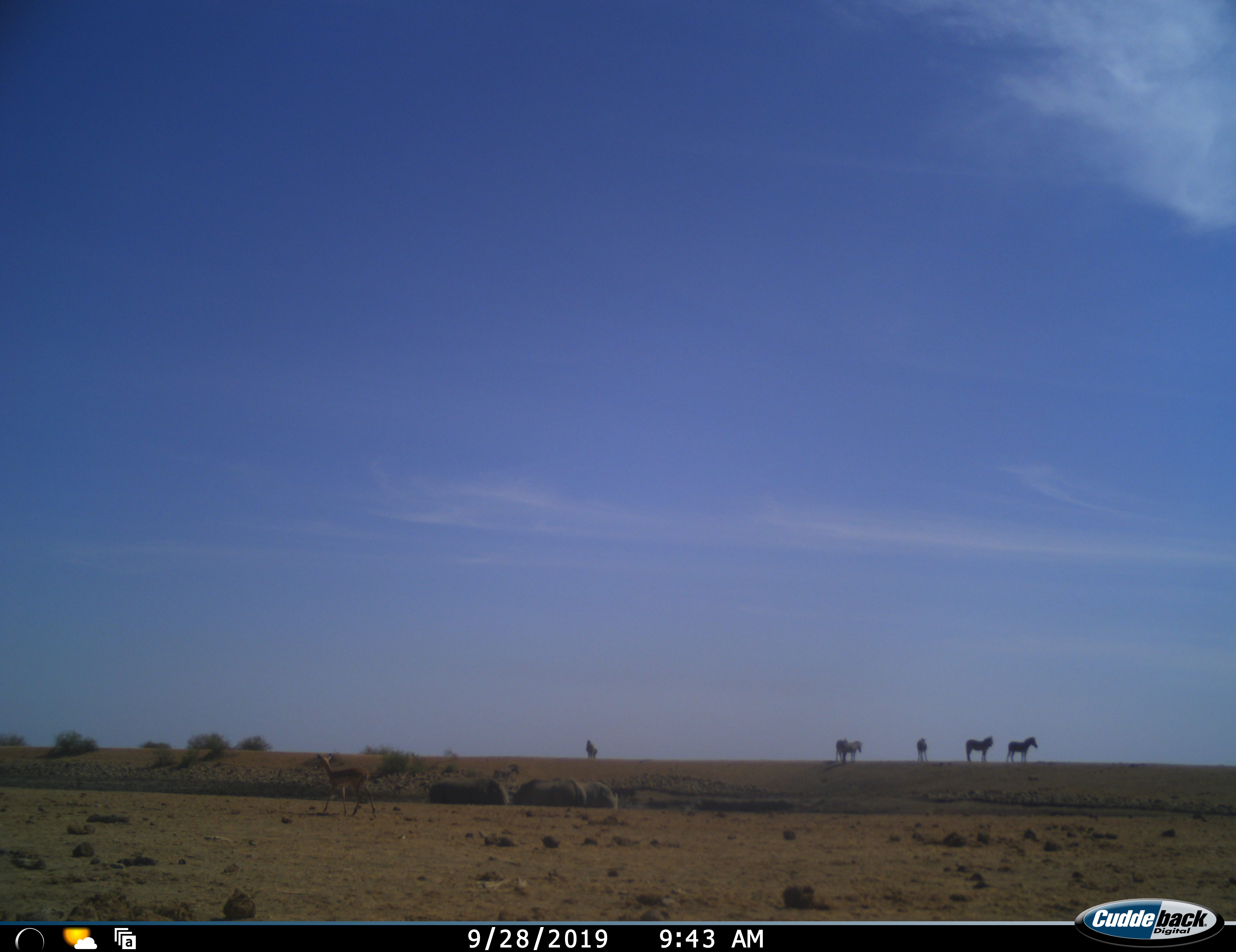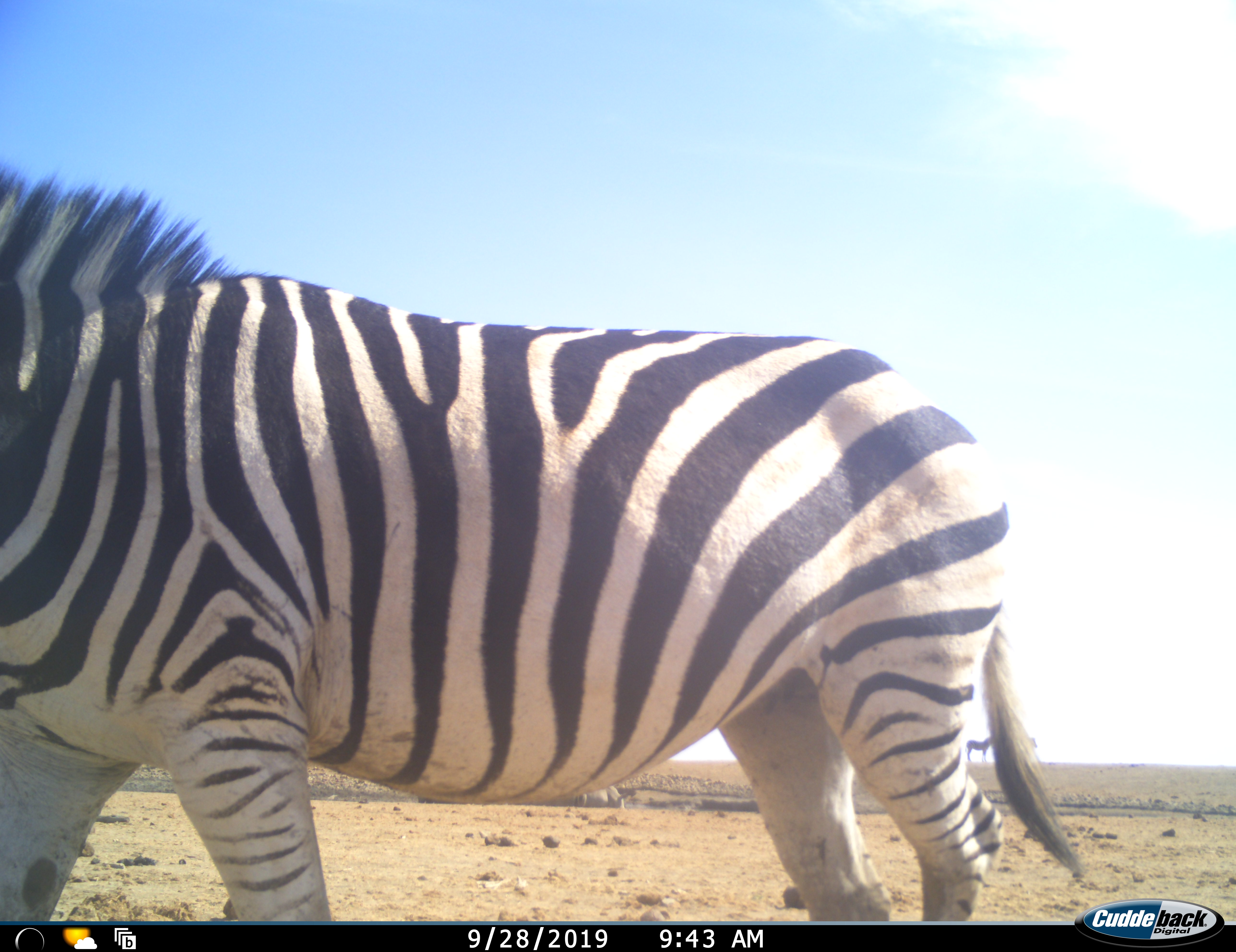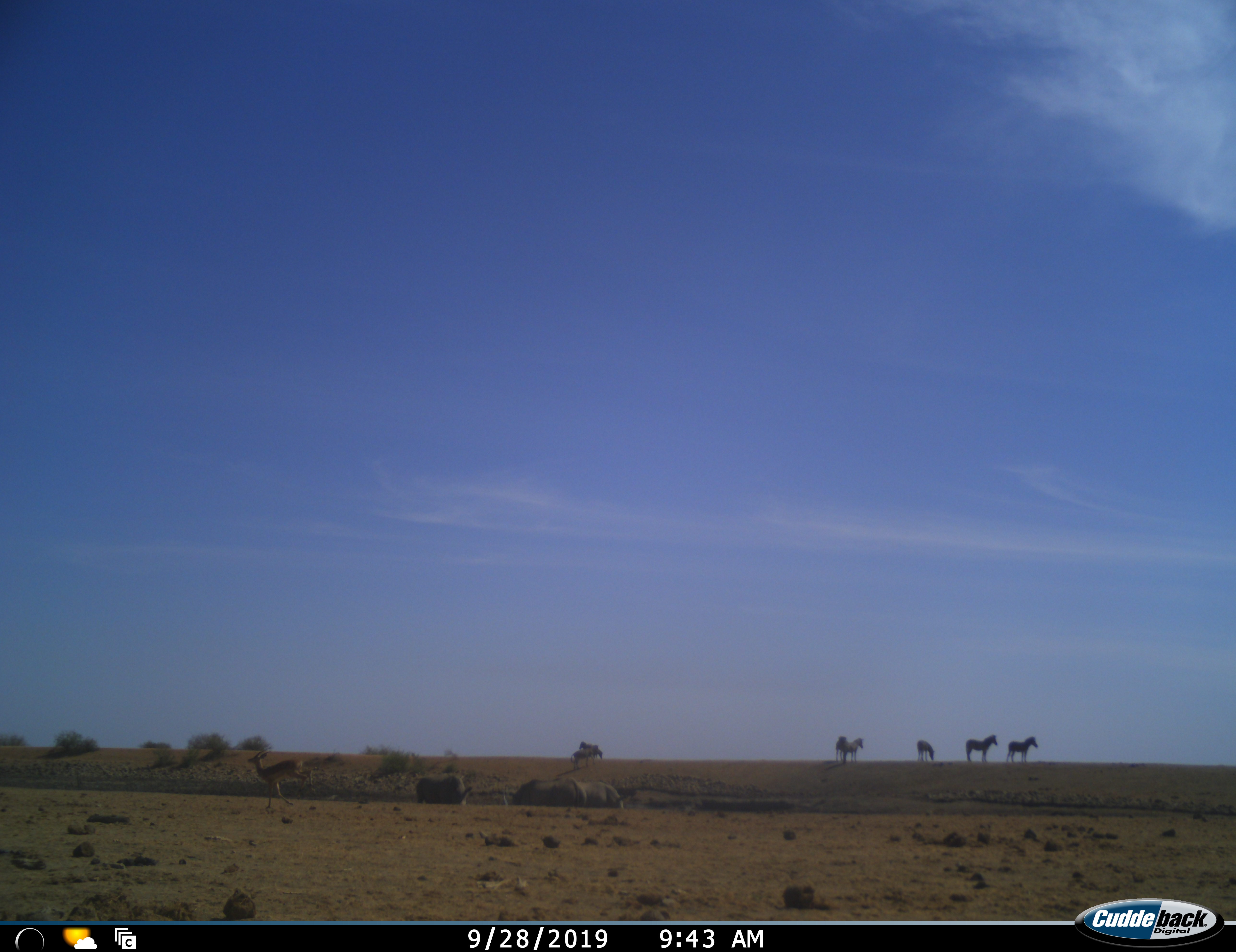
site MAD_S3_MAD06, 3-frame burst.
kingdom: Animalia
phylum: Chordata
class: Mammalia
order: Perissodactyla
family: Equidae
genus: Equus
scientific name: Equus quagga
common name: plains zebra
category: zebraplains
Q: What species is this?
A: Zebraplains (plains zebra) (Equus quagga).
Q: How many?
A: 6.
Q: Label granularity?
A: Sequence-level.